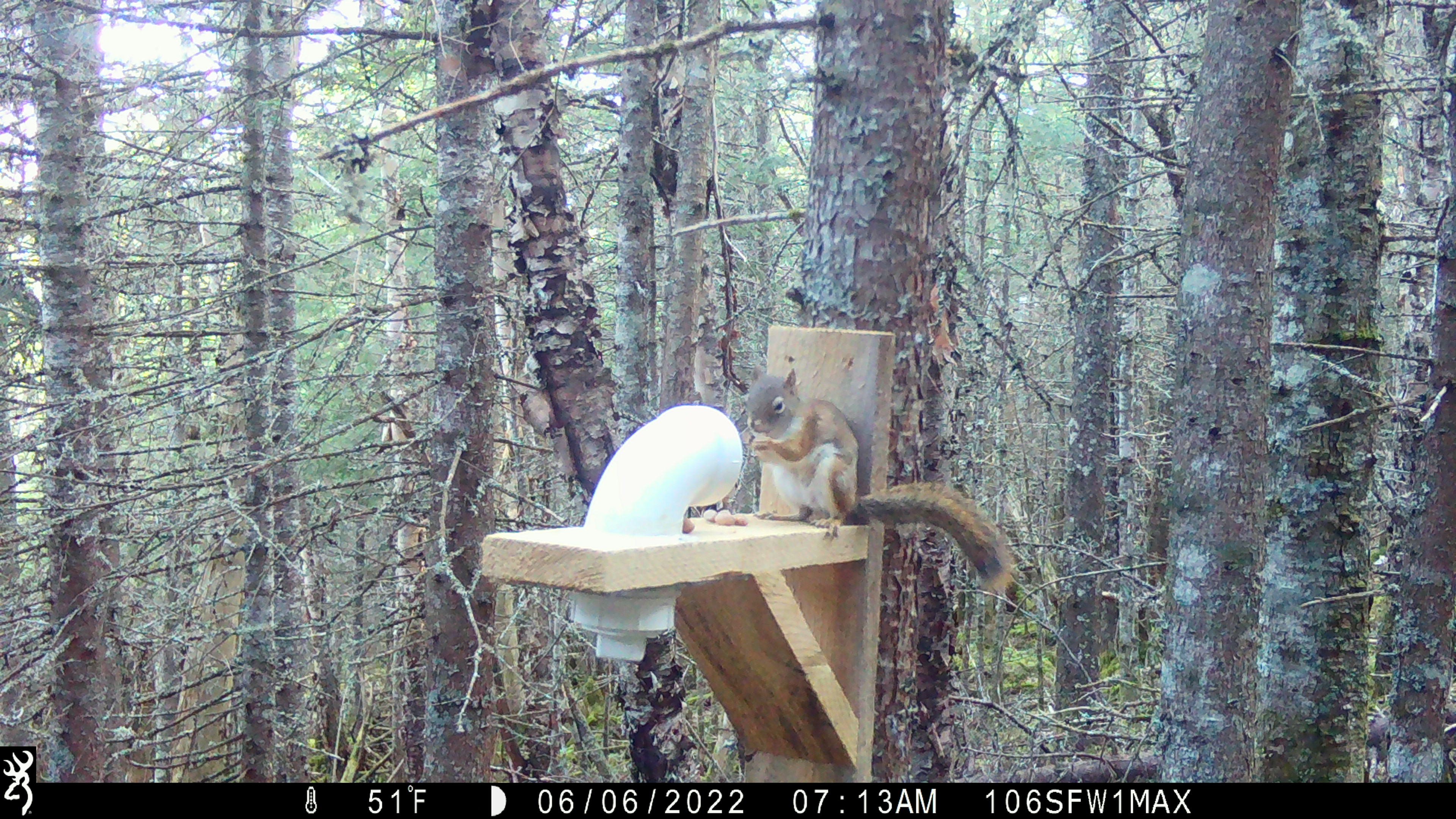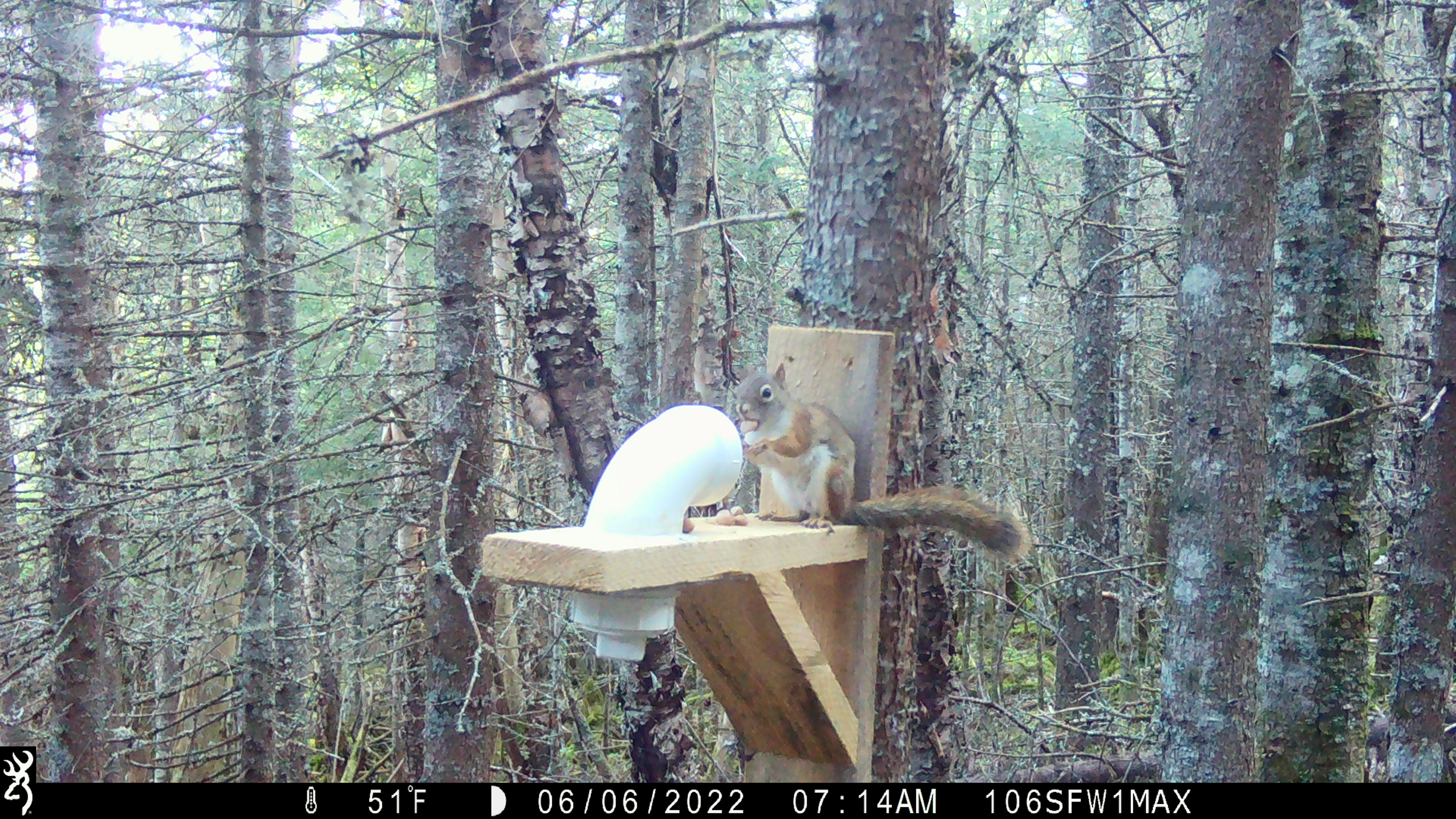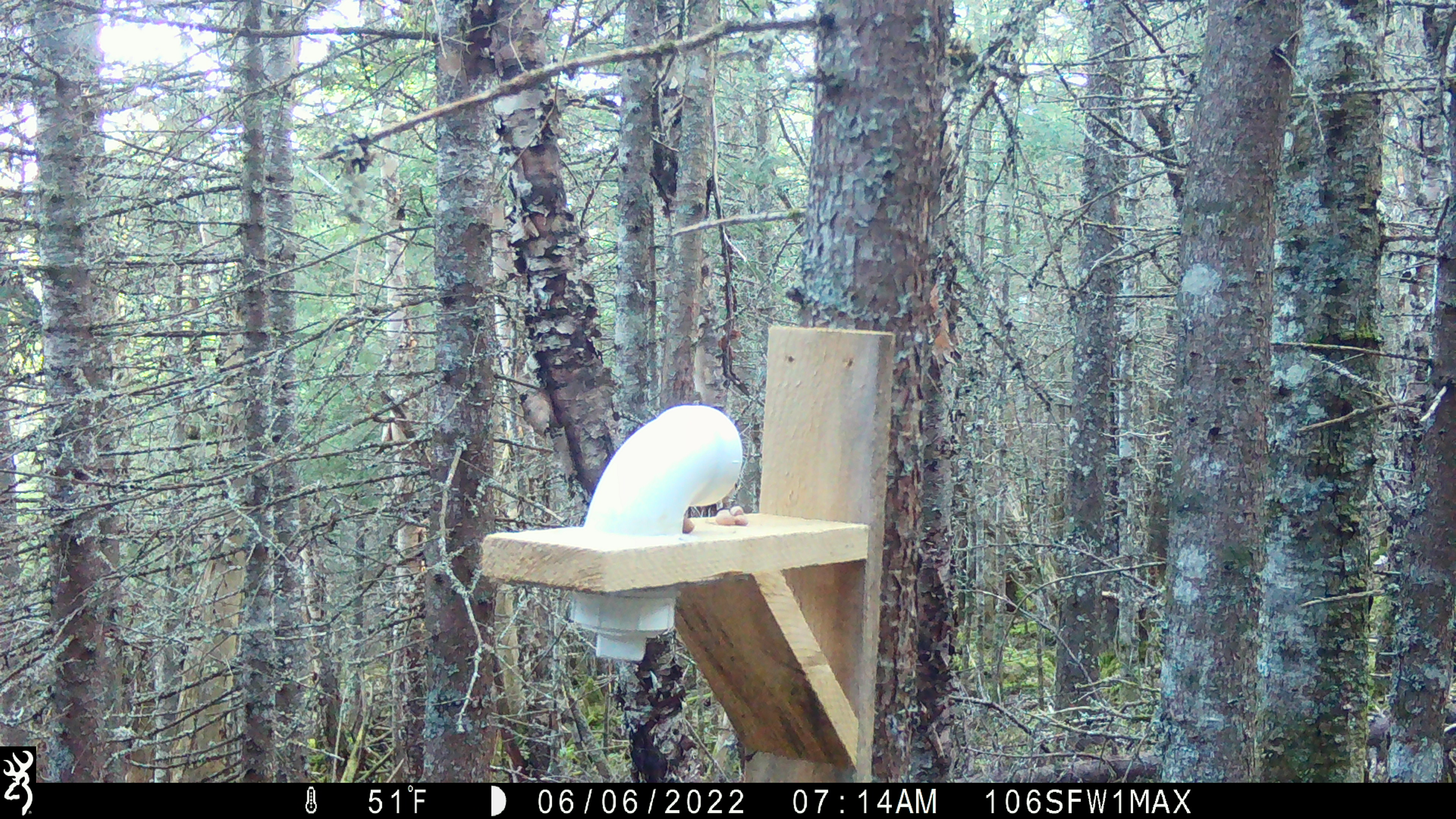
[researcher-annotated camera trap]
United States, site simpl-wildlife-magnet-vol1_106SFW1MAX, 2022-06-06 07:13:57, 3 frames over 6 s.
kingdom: Animalia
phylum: Chordata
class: Mammalia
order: Rodentia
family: Sciuridae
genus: Tamiasciurus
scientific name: Tamiasciurus hudsonicus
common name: red squirrel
Red squirrel (Tamiasciurus hudsonicus).